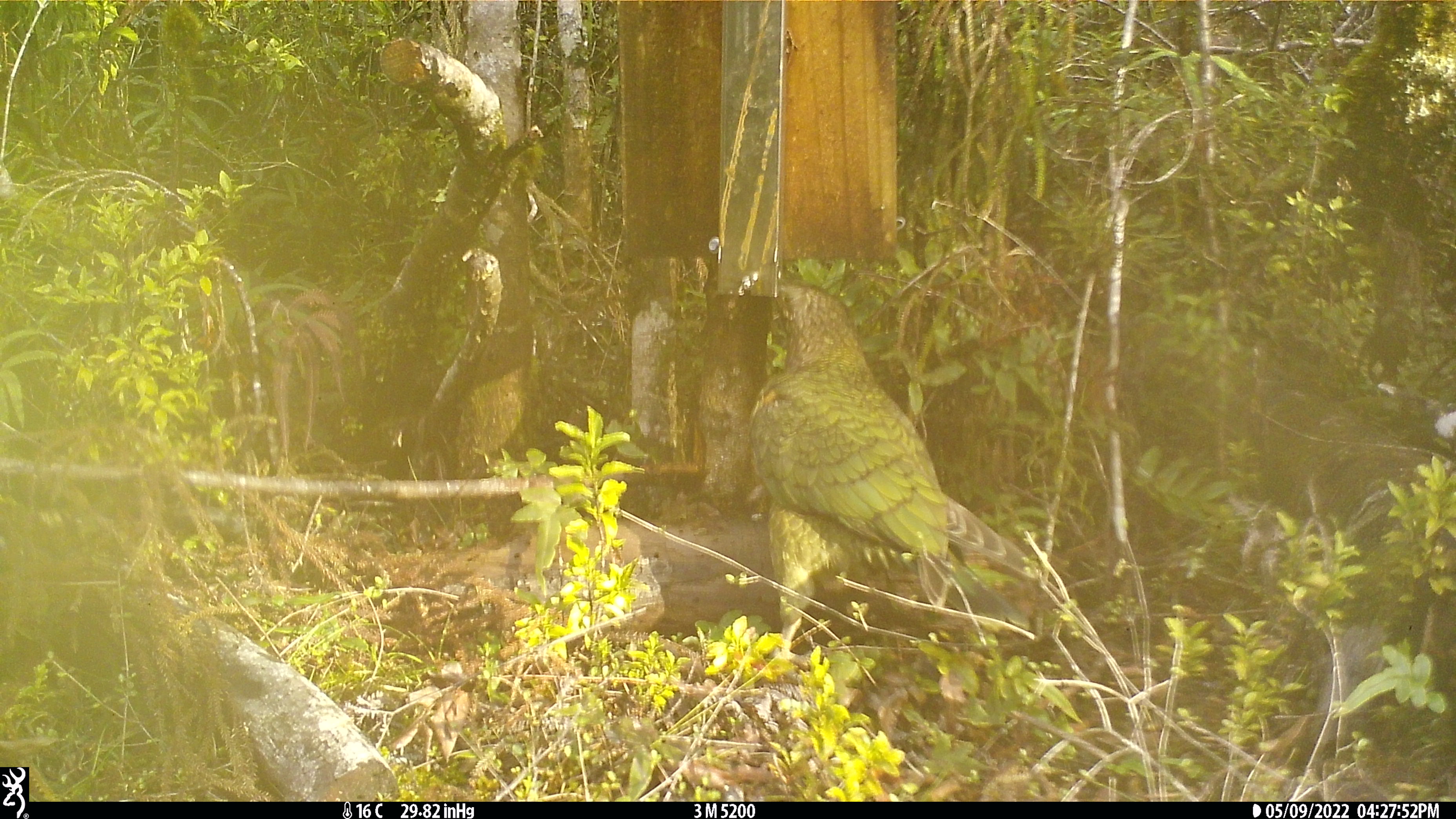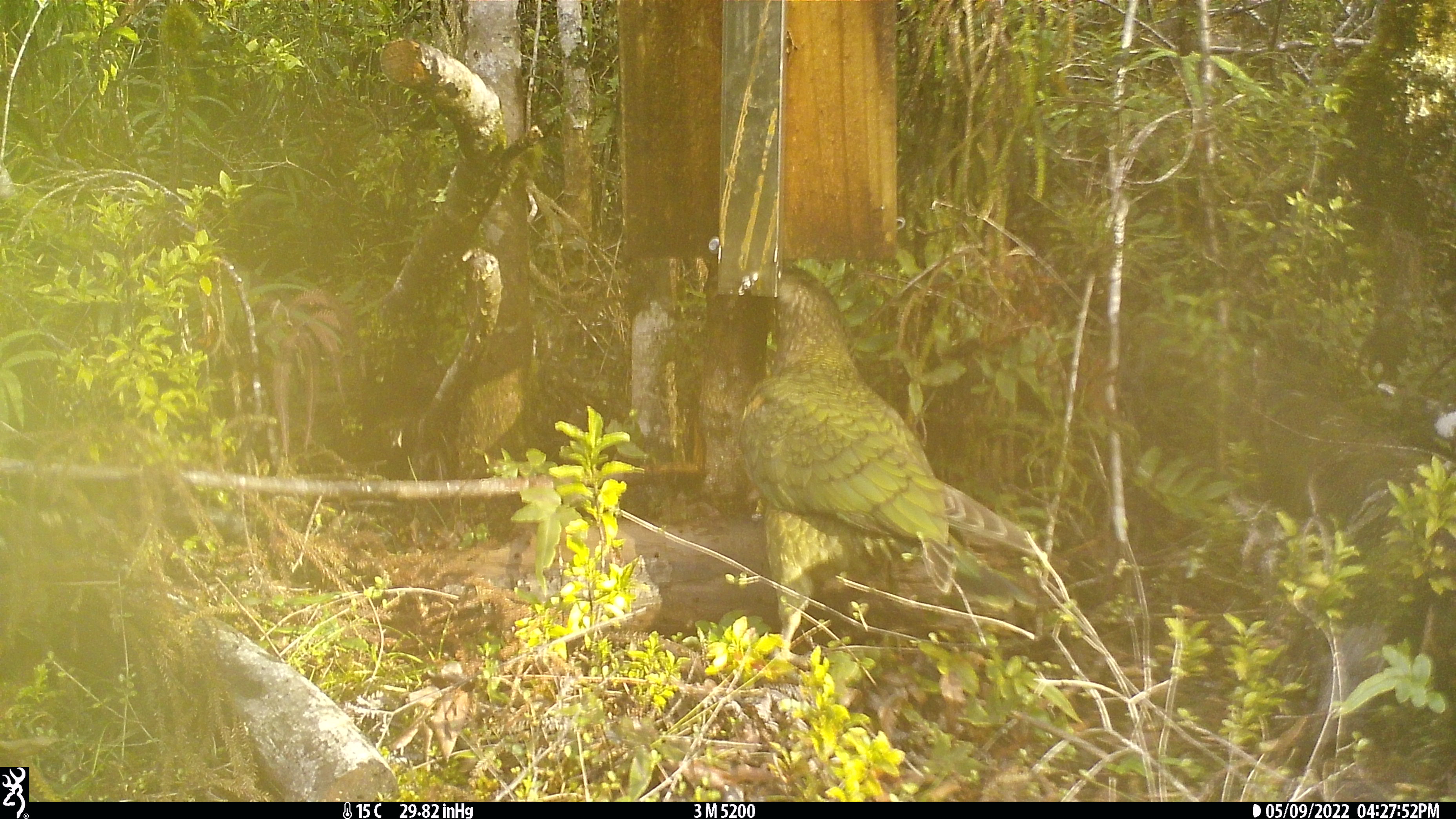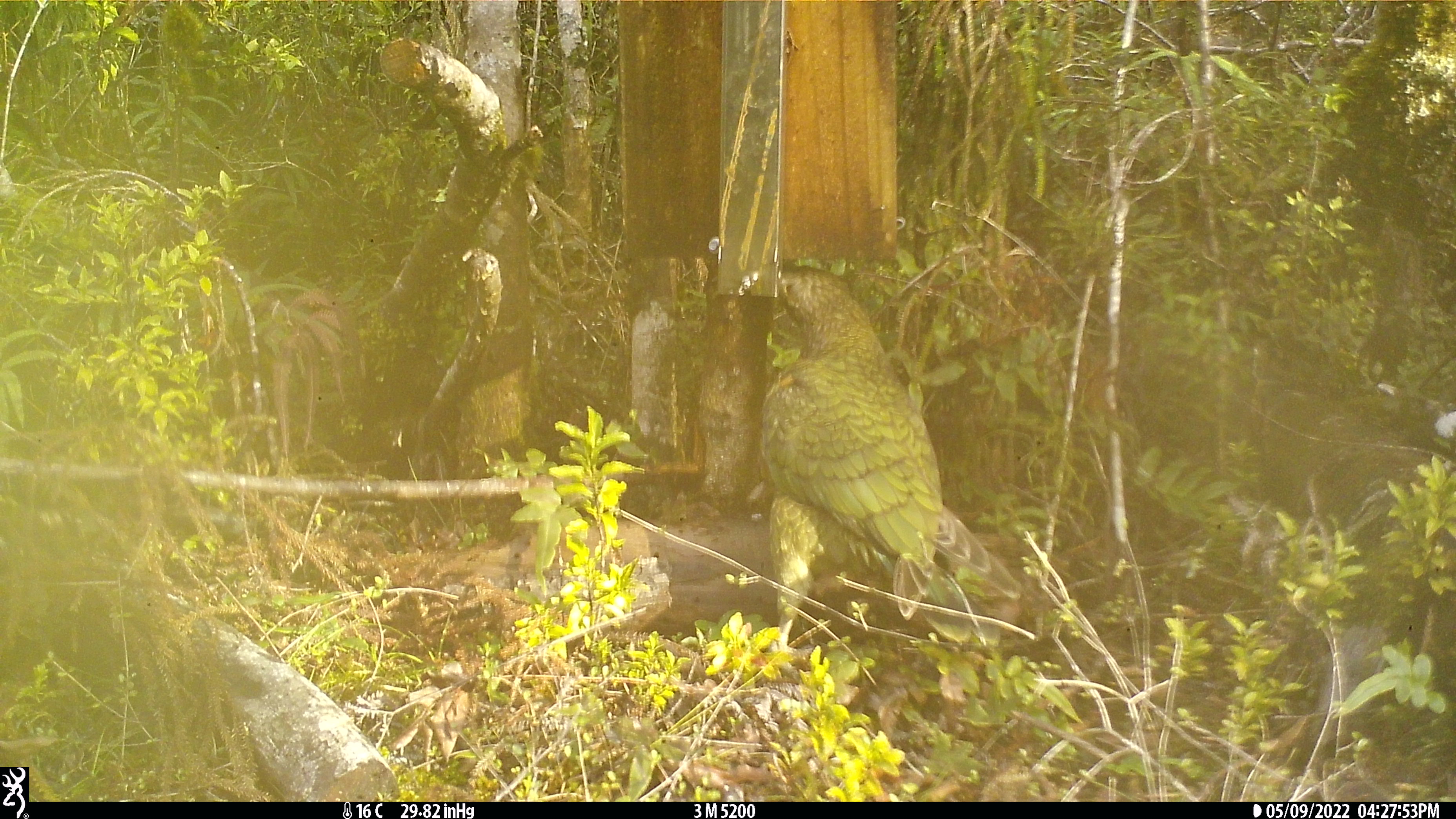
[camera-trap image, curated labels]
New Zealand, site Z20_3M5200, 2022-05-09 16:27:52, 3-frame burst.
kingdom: Animalia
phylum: Chordata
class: Aves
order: Psittaciformes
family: Strigopidae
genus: Nestor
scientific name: Nestor notabilis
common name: kea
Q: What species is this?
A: Kea (Nestor notabilis).